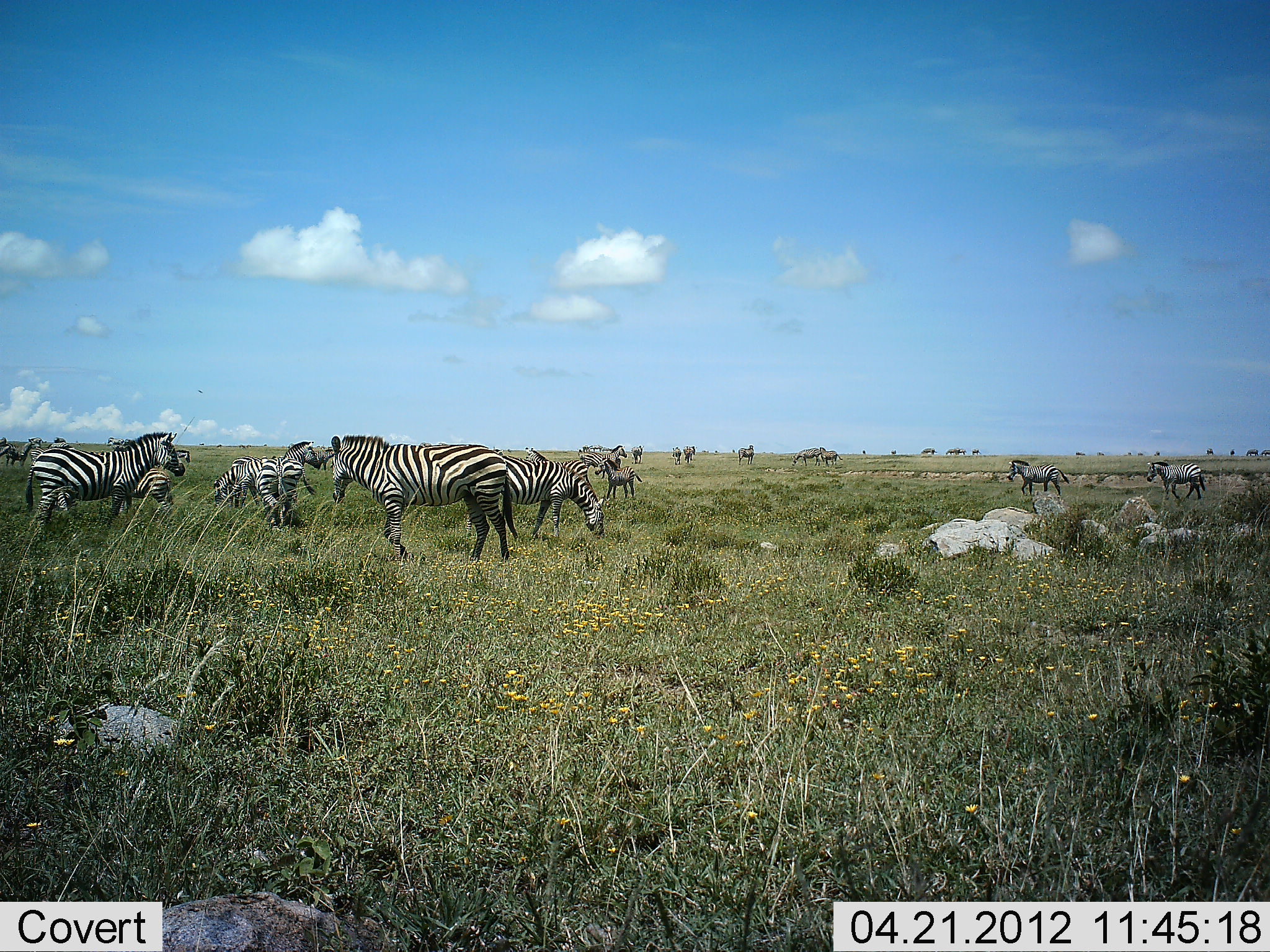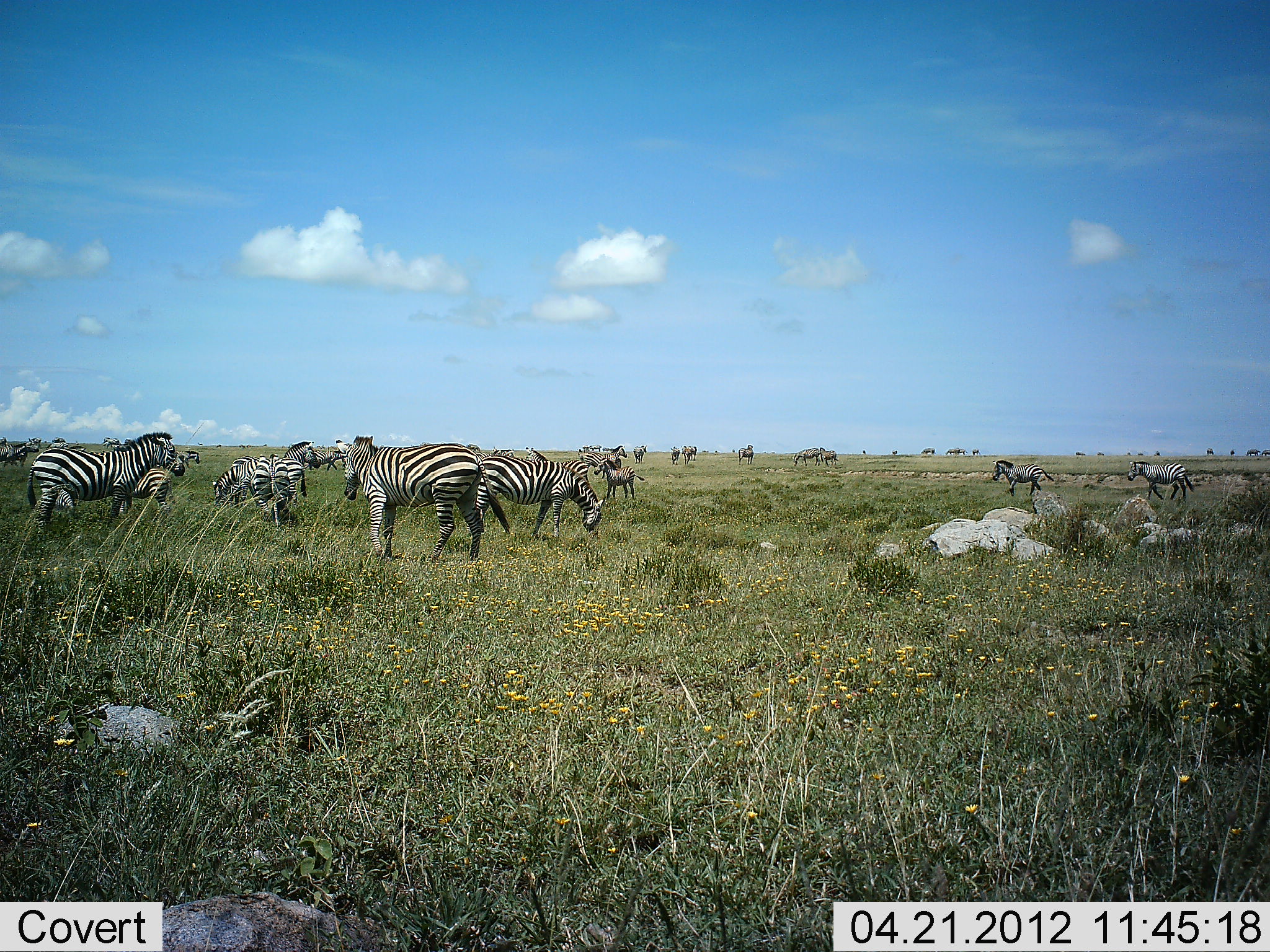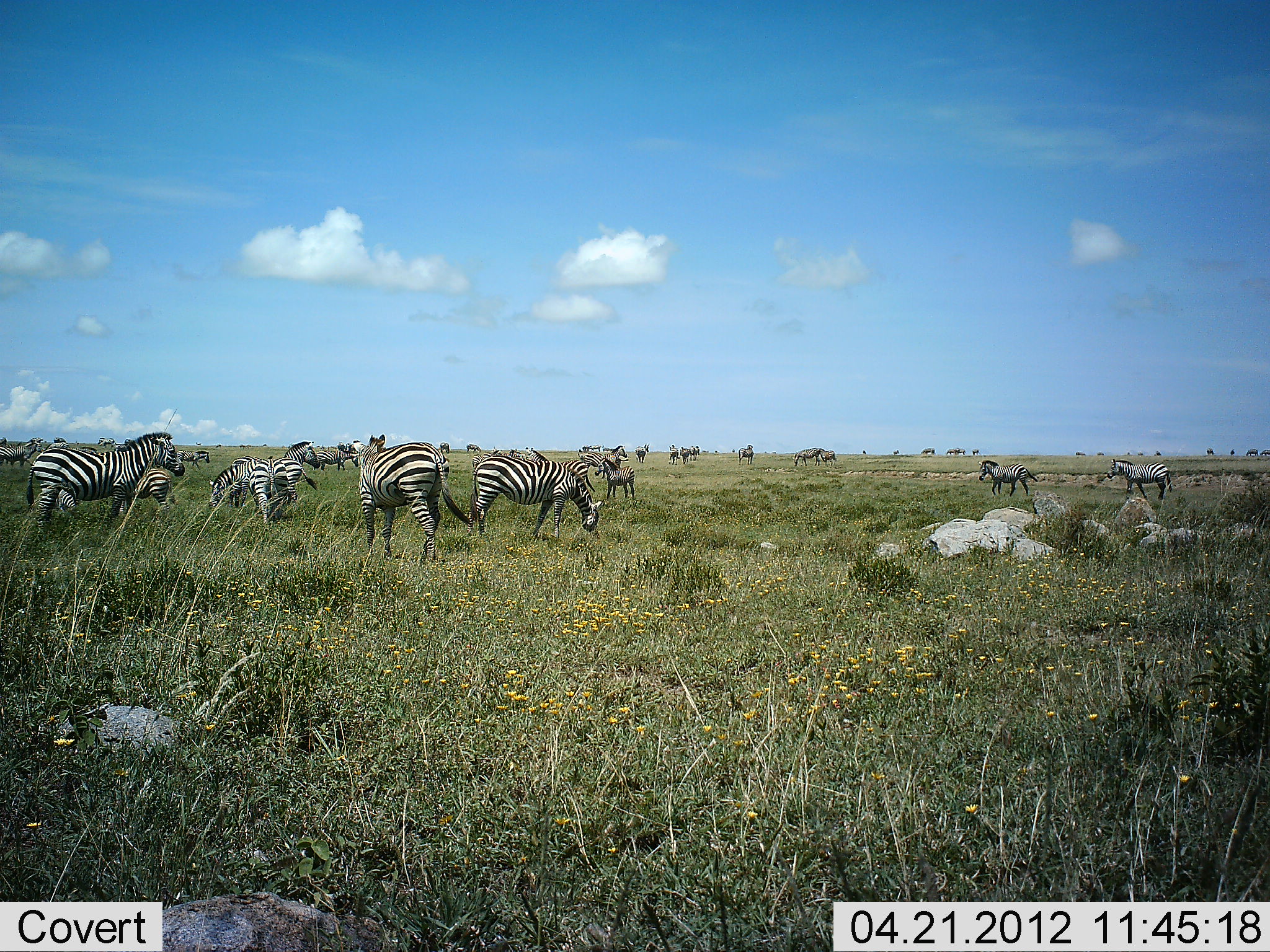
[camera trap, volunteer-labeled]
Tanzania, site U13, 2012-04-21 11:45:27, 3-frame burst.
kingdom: Animalia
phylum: Chordata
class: Mammalia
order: Perissodactyla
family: Equidae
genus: Equus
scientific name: Equus quagga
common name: plains zebra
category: zebra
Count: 11-50.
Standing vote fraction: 81%.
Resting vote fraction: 6%.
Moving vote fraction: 94%.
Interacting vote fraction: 0%.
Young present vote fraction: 38%.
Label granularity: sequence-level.